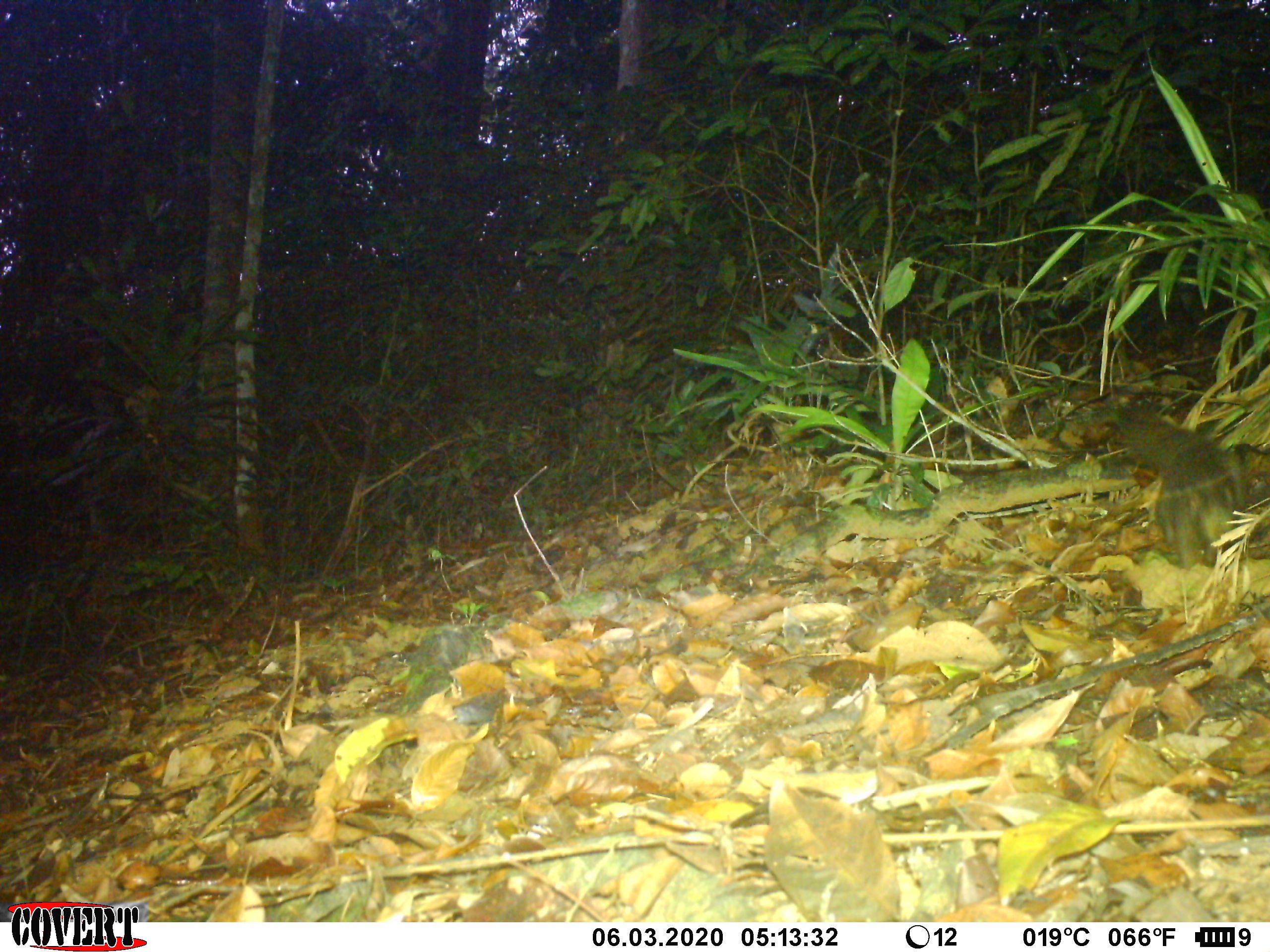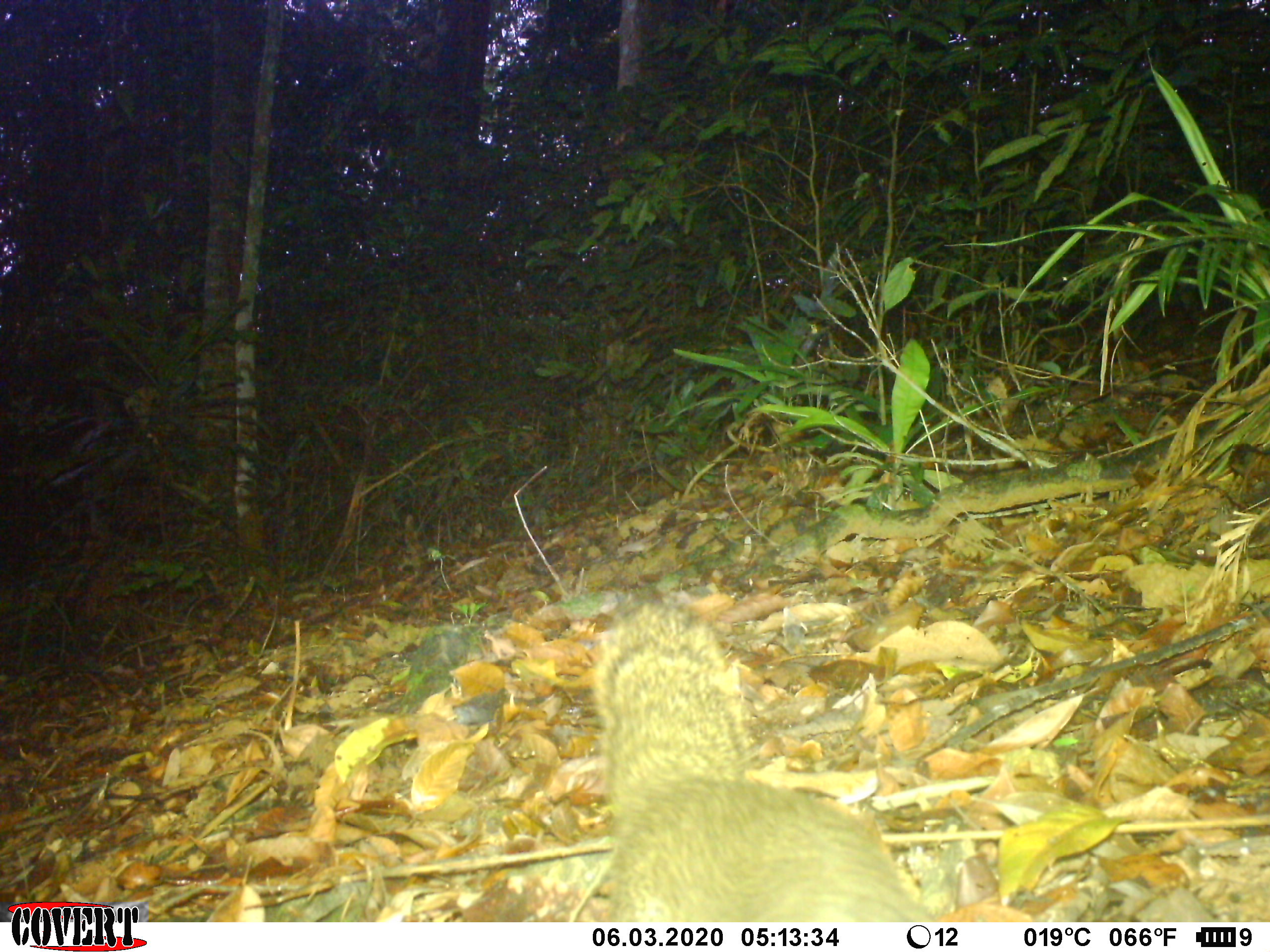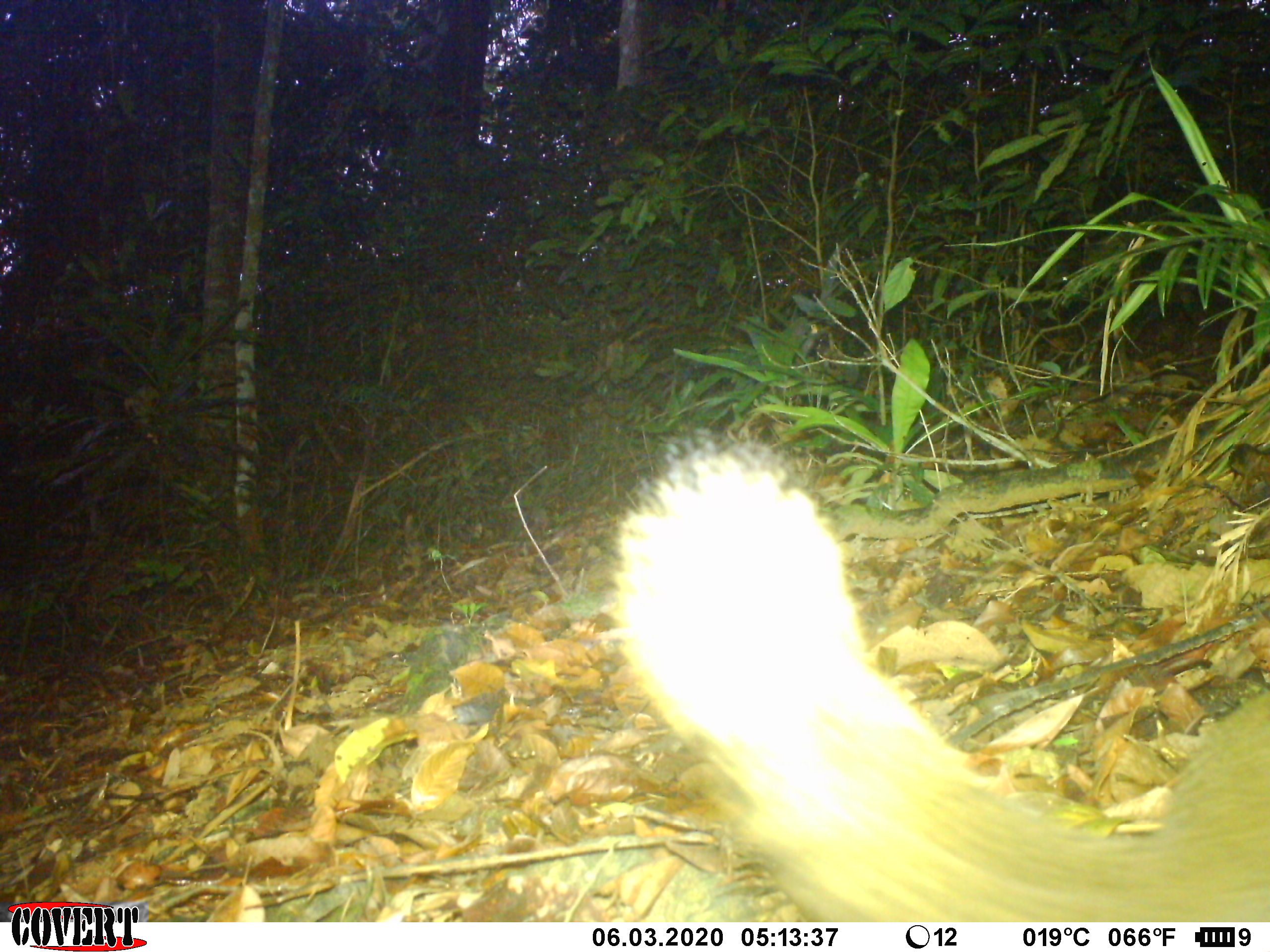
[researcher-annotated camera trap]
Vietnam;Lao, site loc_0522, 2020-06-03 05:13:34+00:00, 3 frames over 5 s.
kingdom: Animalia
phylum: Chordata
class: Mammalia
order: Rodentia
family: Sciuridae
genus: Callosciurus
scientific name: Callosciurus erythraeus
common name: pallas's squirrel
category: pallass squirrel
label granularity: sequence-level